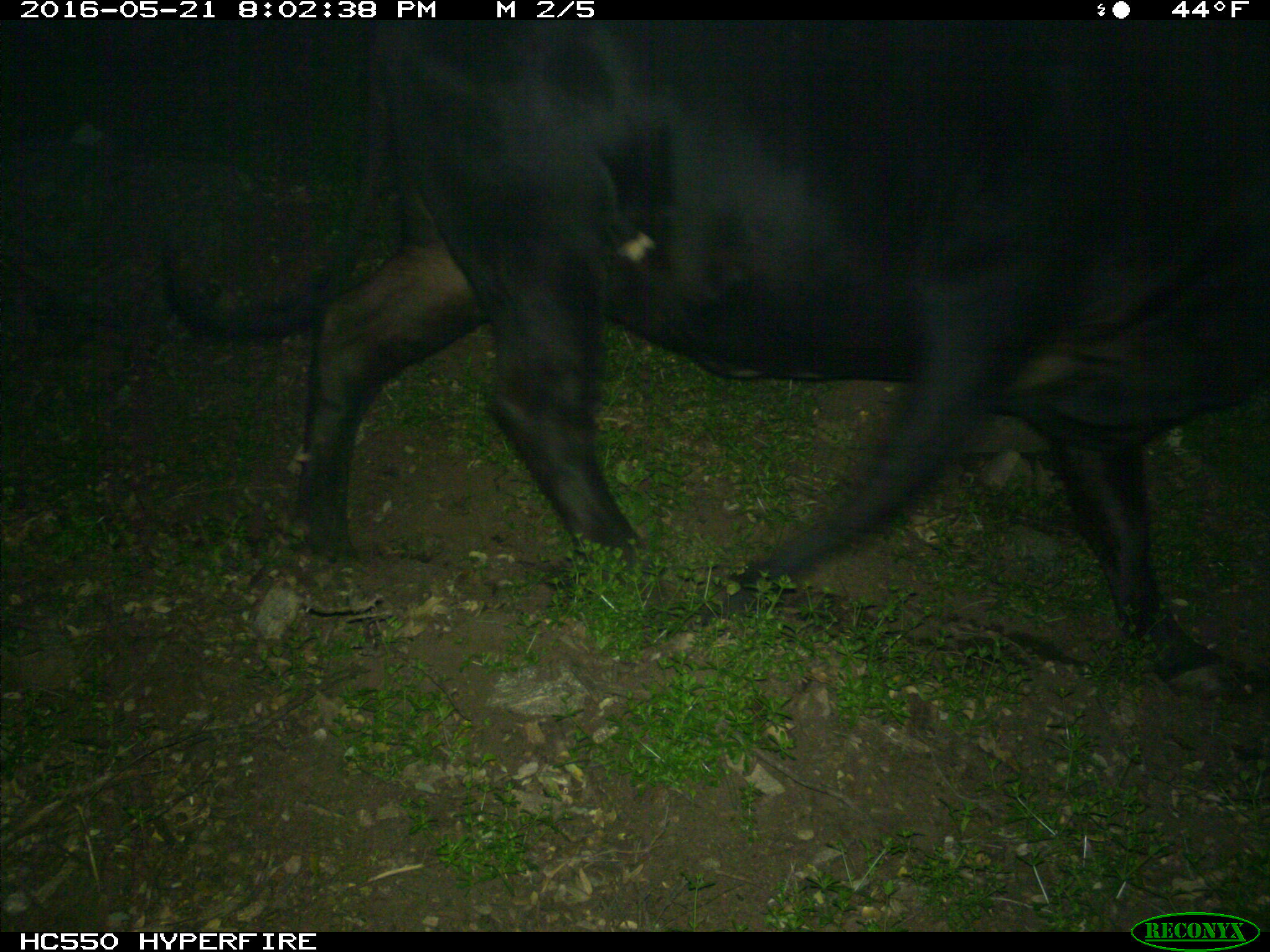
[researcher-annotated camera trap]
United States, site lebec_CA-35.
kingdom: Animalia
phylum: Chordata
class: Mammalia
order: Artiodactyla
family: Bovidae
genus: Bos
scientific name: Bos taurus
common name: domestic cow